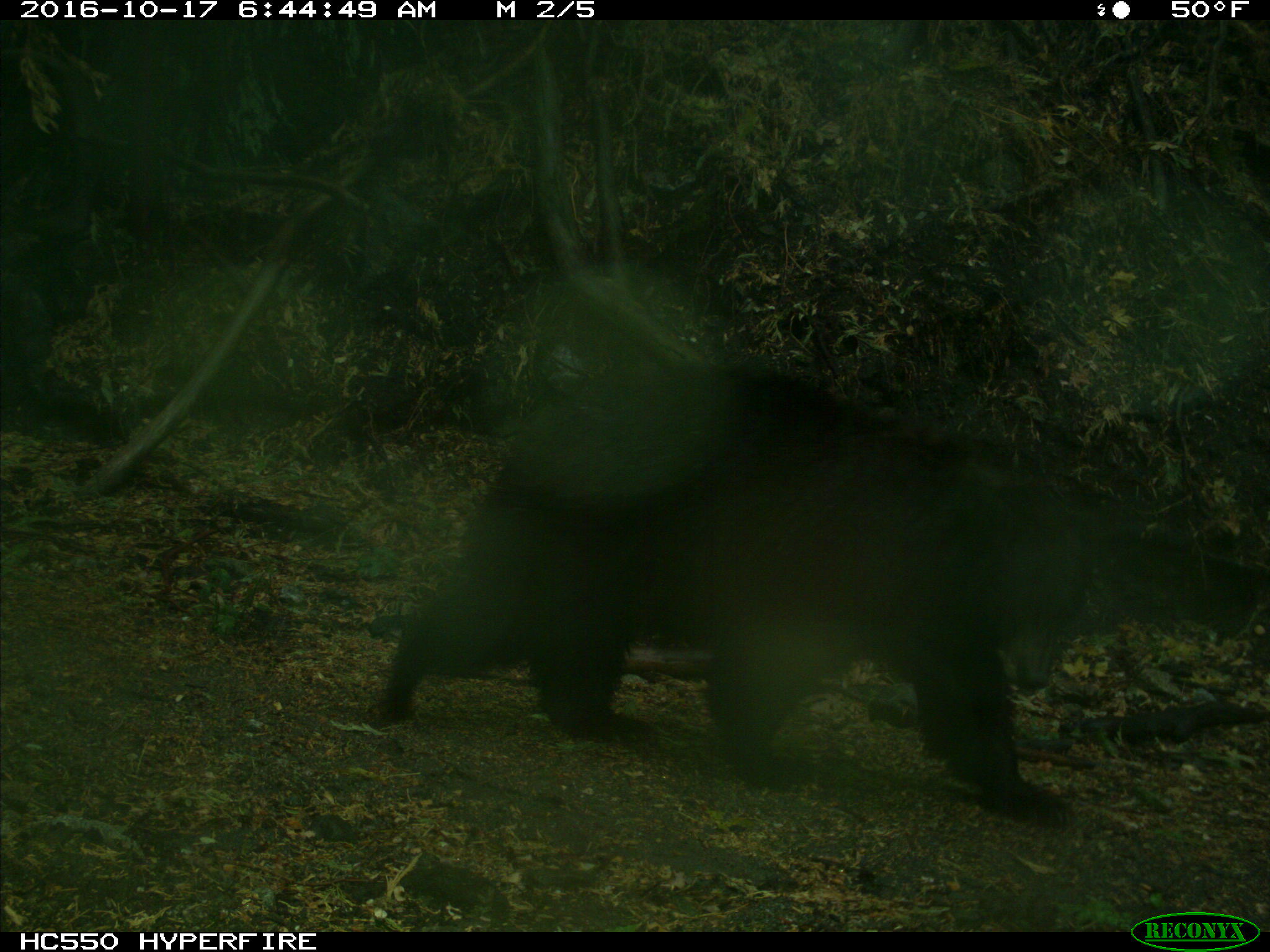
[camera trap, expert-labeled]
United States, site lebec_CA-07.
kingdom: Animalia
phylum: Chordata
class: Mammalia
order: Carnivora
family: Ursidae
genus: Ursus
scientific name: Ursus americanus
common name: american black bear